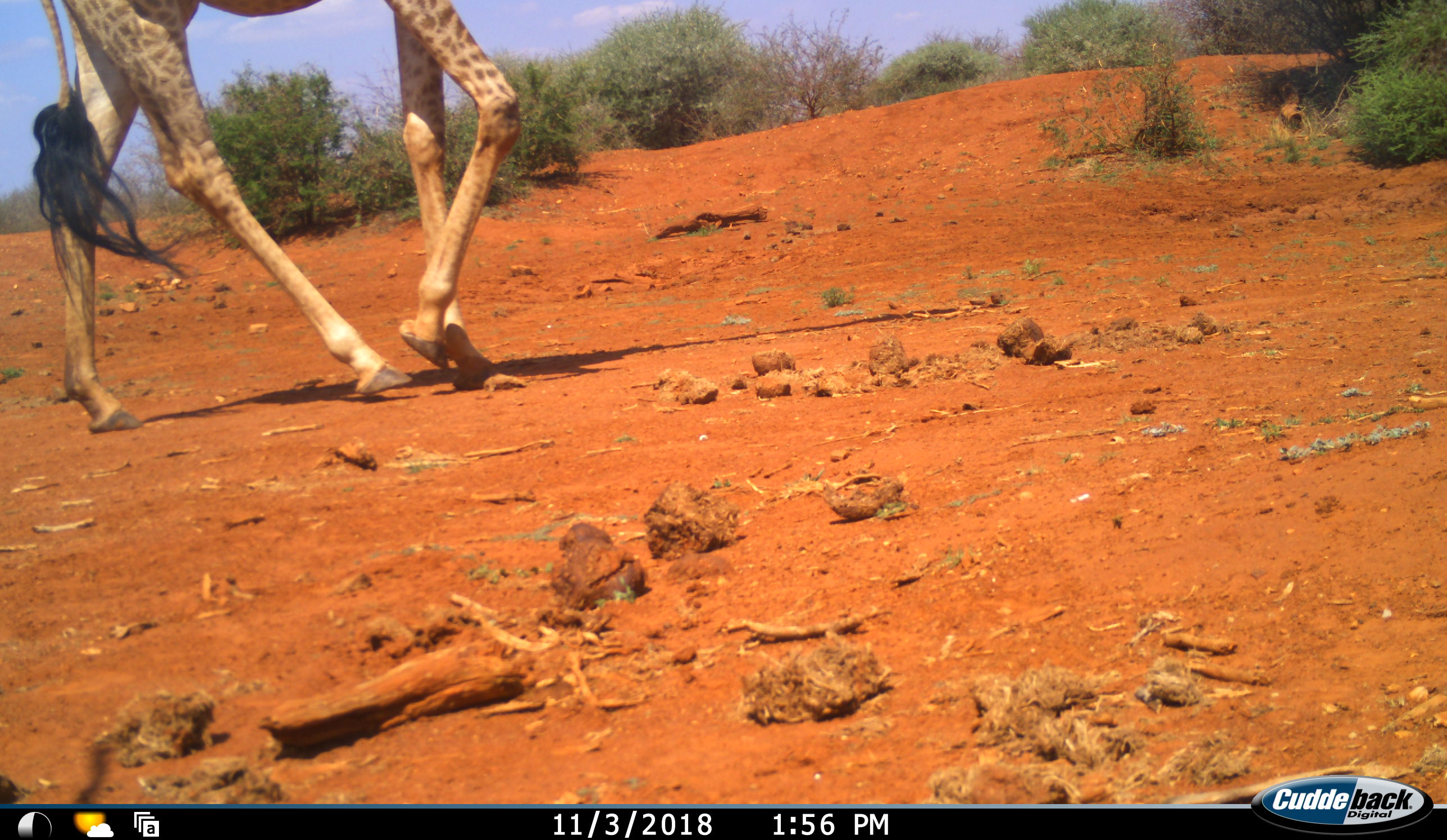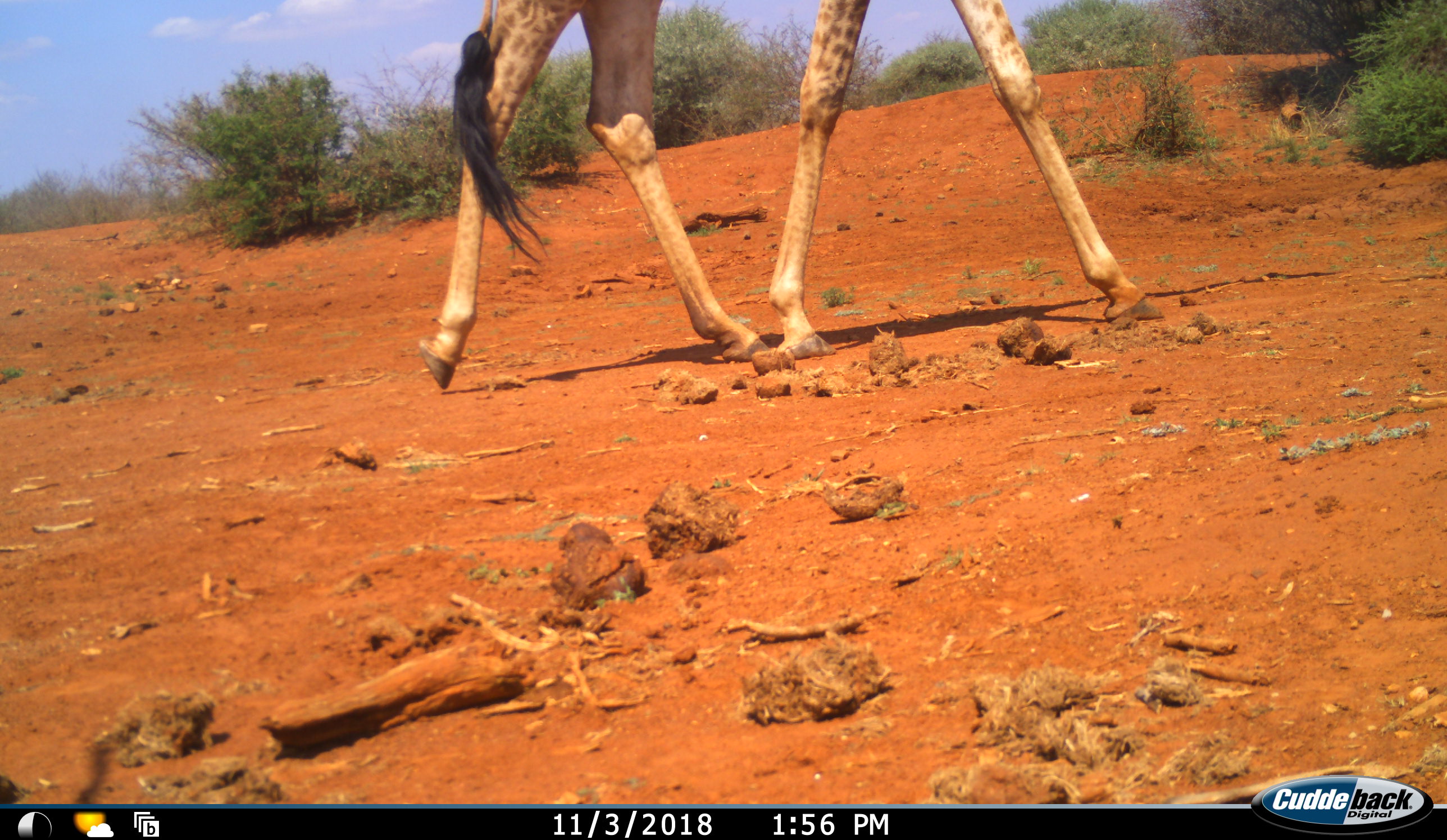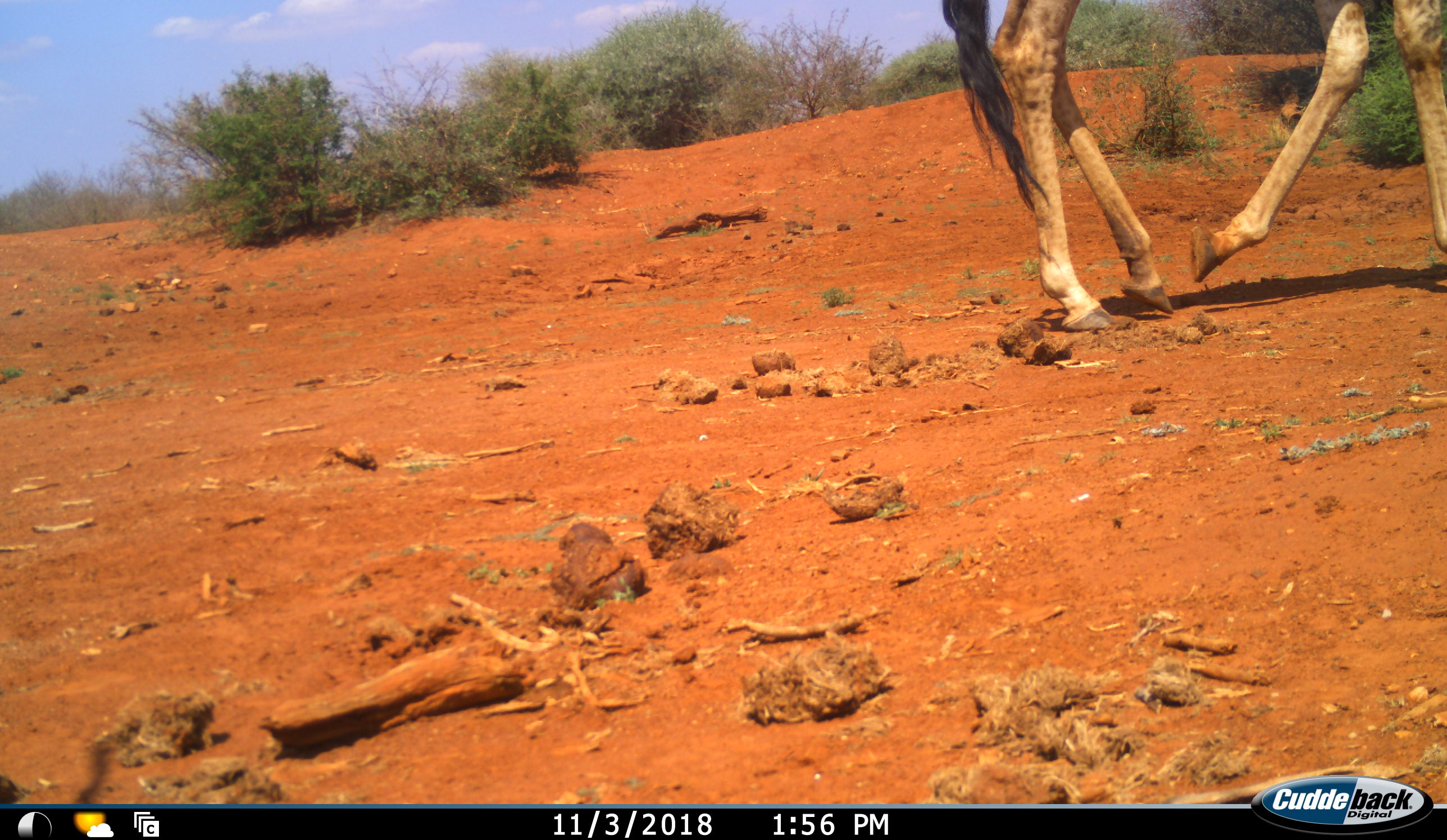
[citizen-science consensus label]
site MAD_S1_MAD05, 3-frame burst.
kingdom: Animalia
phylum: Chordata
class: Mammalia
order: Artiodactyla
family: Giraffidae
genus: Giraffa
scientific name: Giraffa camelopardalis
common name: giraffe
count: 1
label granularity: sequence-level